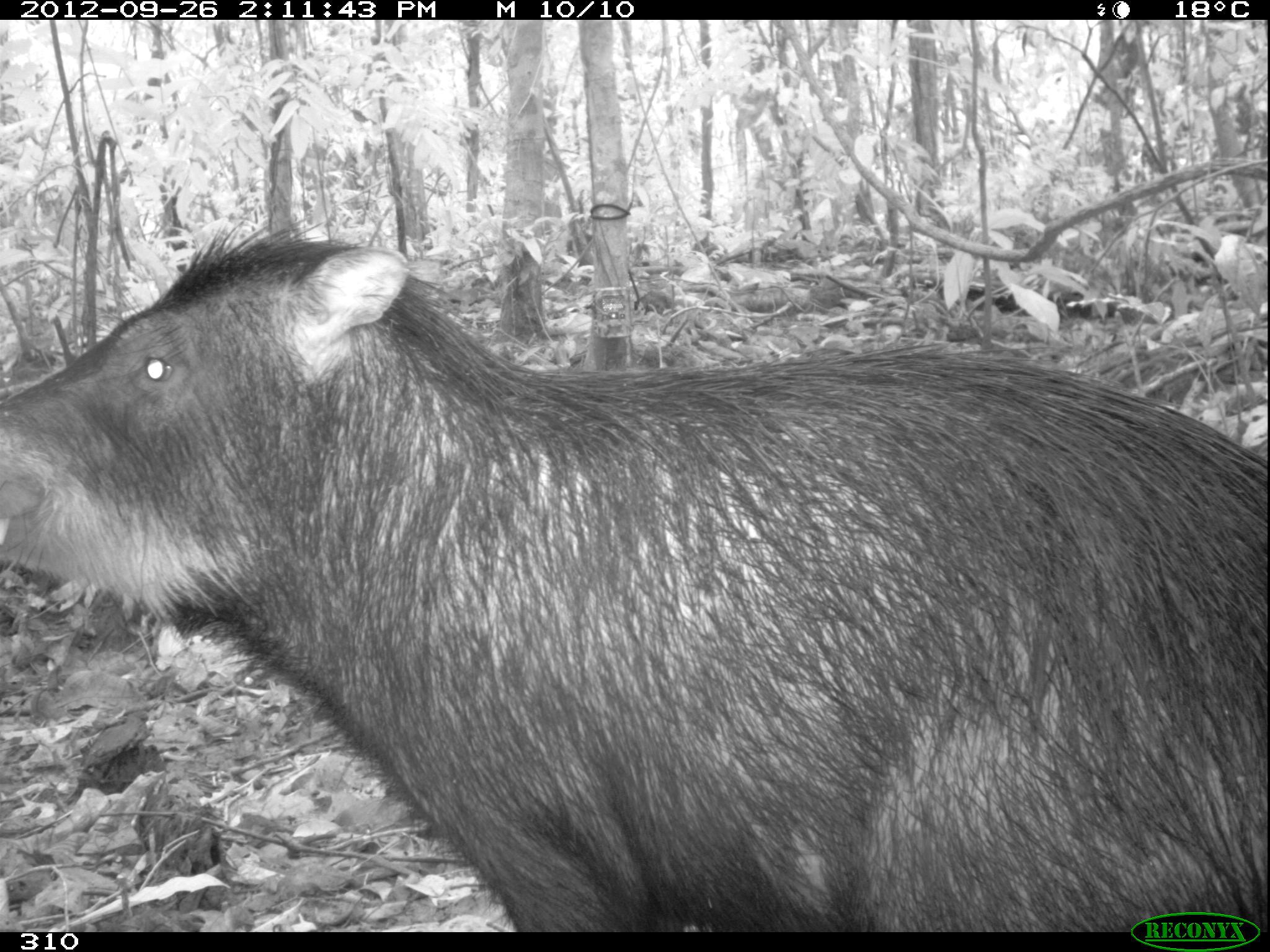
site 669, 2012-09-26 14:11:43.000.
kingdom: Animalia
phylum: Chordata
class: Mammalia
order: Artiodactyla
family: Tayassuidae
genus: Tayassu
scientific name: Tayassu pecari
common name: white-lipped peccary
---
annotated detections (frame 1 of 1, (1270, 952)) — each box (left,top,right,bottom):
tayassu pecari: (0,223,1267,931)